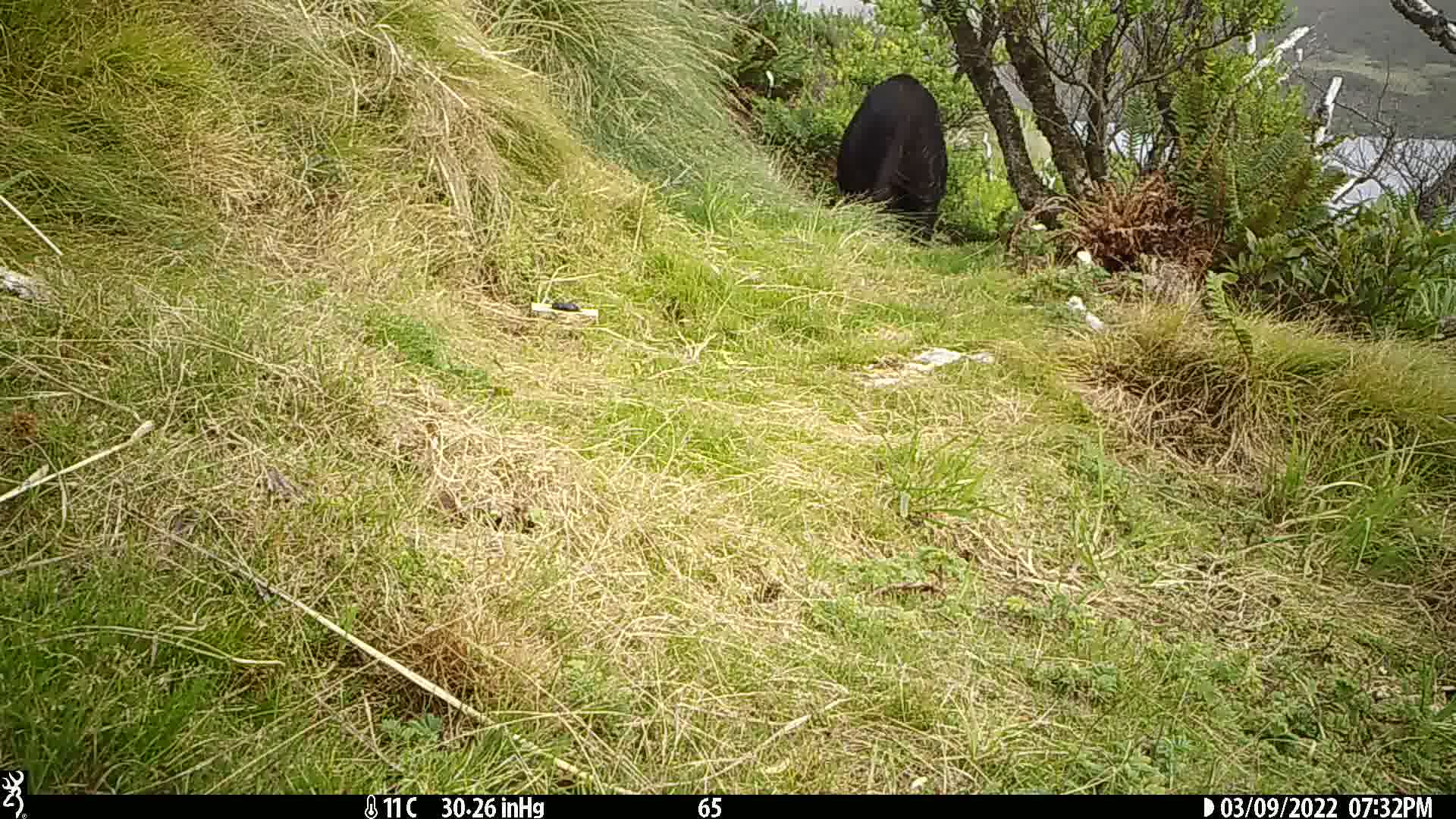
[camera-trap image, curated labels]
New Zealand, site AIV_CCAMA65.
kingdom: Animalia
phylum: Chordata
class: Mammalia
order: Artiodactyla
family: Suidae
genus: Sus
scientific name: Sus scrofa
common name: pig